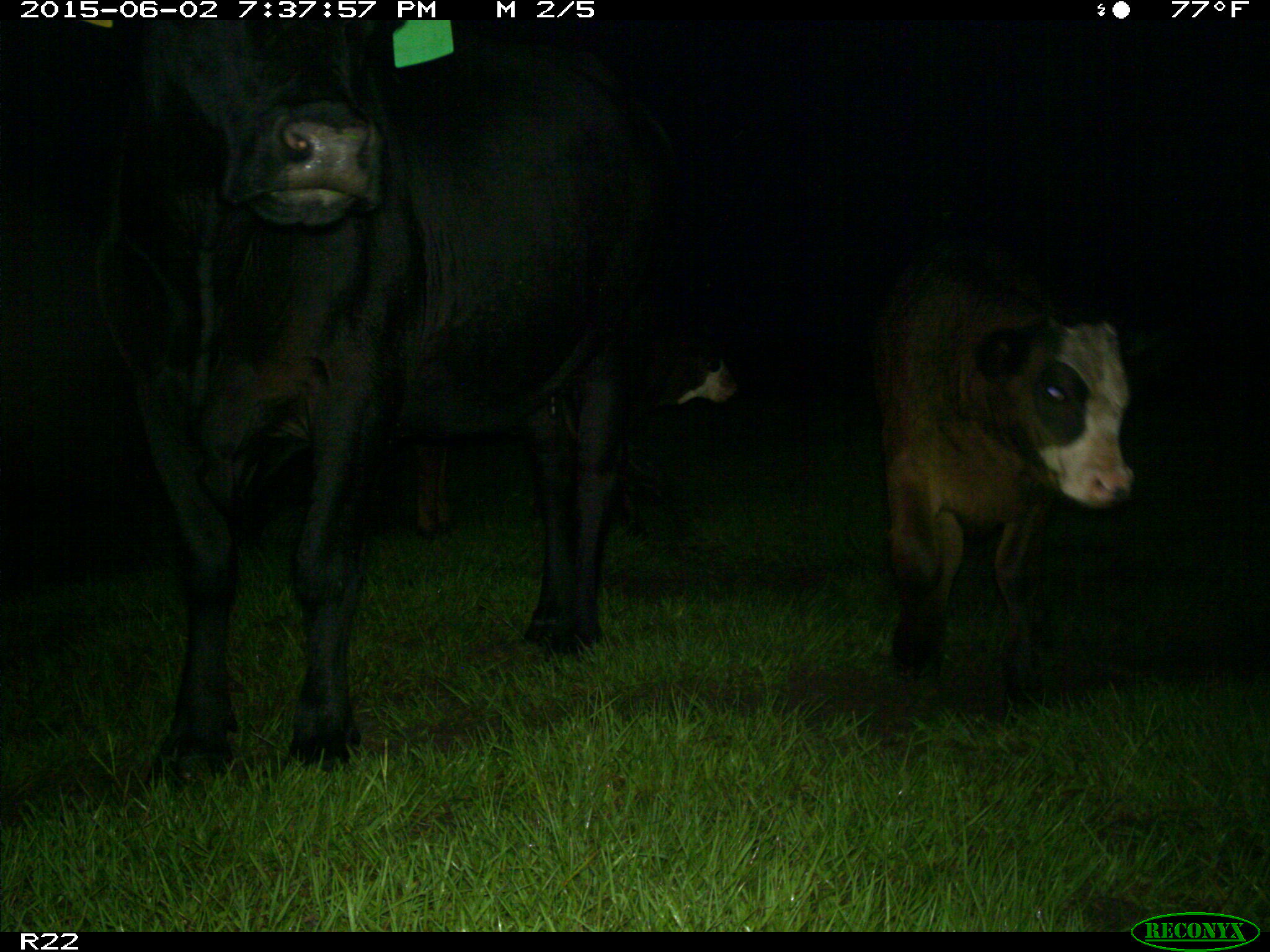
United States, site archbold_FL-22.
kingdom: Animalia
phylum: Chordata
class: Mammalia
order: Artiodactyla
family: Bovidae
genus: Bos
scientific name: Bos taurus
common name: domestic cow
Bos taurus (domestic cow).